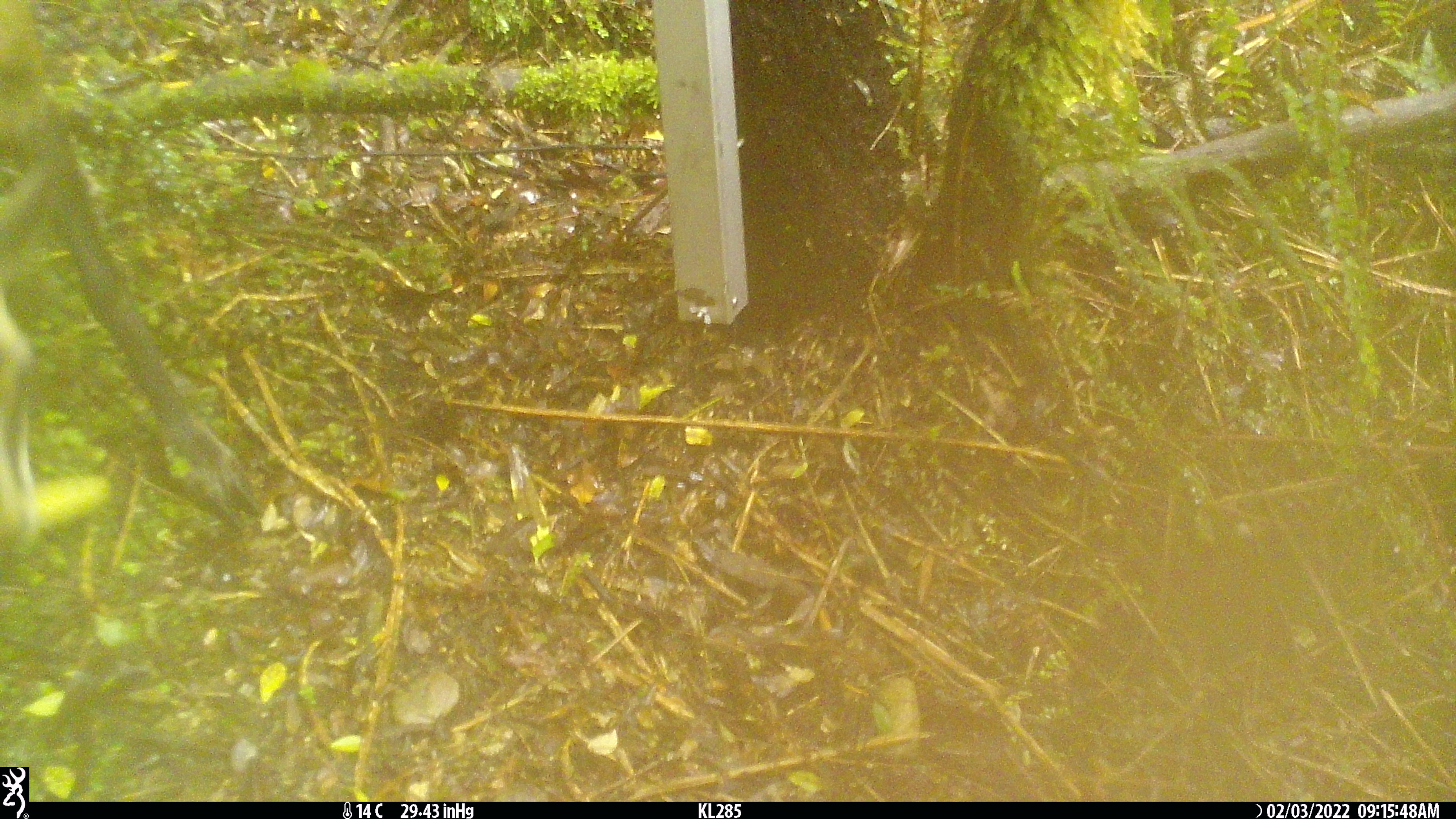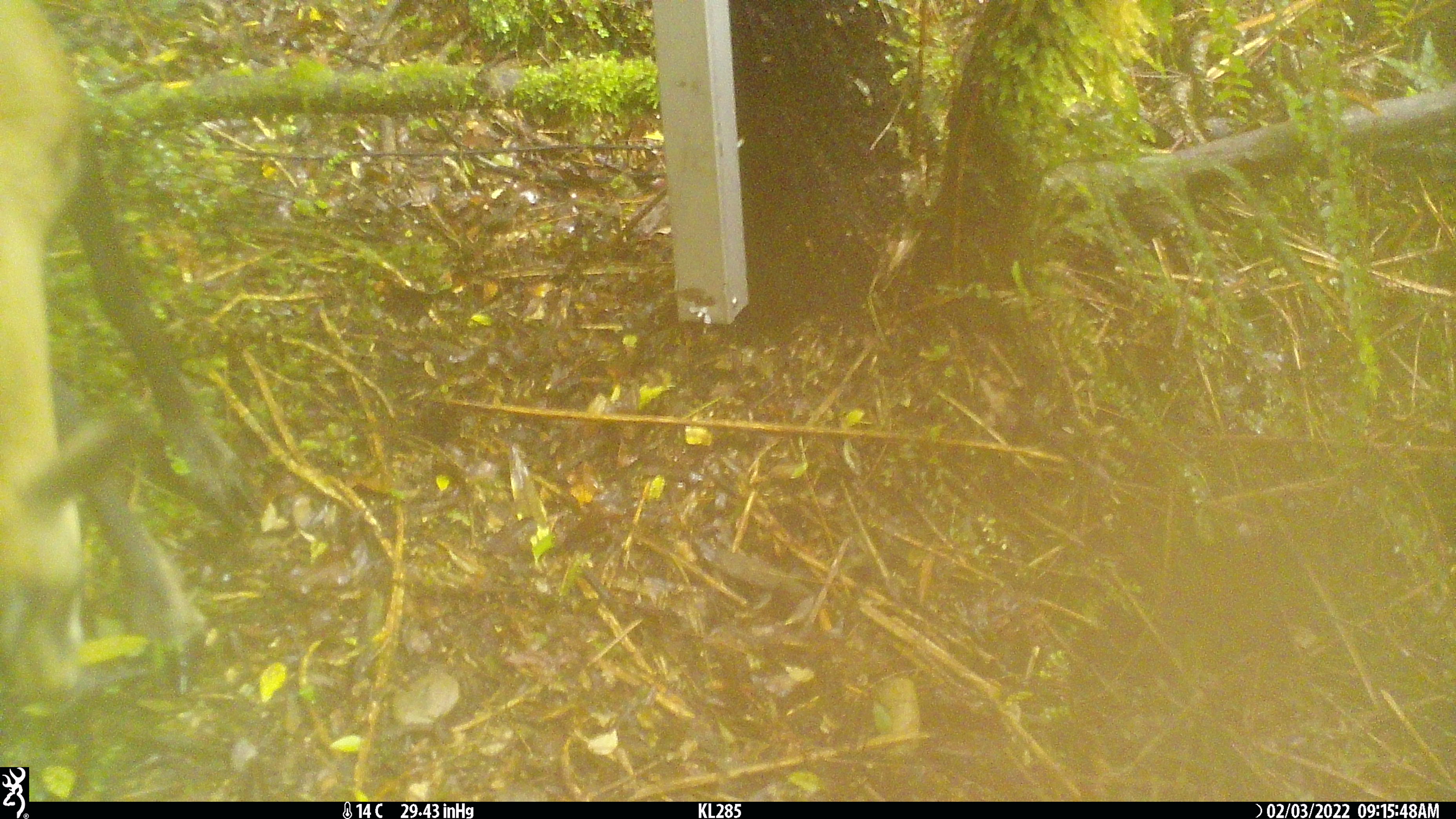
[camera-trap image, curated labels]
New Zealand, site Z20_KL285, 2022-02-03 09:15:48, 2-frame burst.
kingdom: Animalia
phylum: Chordata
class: Mammalia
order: Artiodactyla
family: Bovidae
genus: Rupicapra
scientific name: Rupicapra rupicapra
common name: alpine chamois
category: chamois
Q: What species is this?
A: Chamois (alpine chamois) (Rupicapra rupicapra).